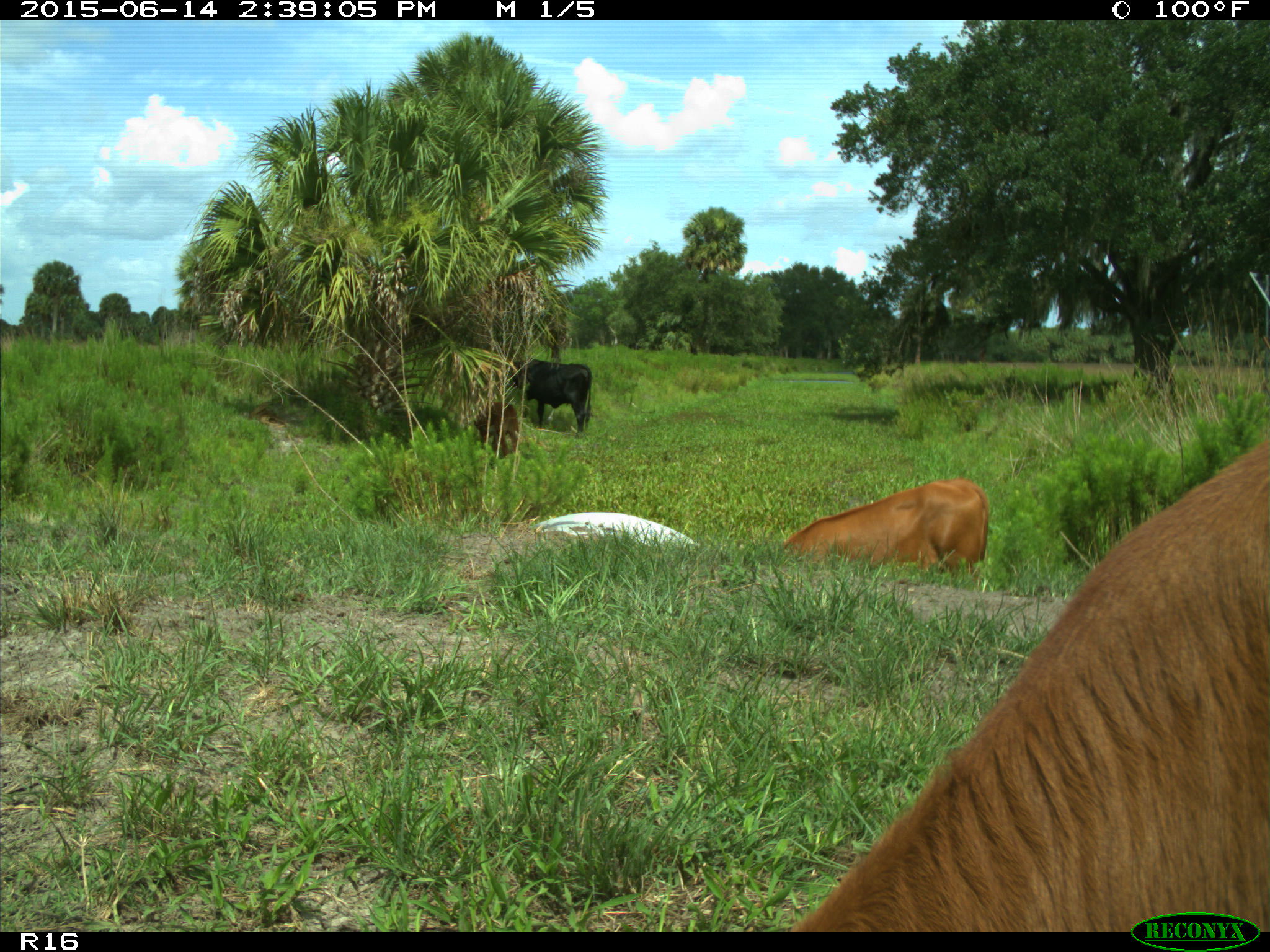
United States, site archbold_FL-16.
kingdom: Animalia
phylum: Chordata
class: Mammalia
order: Artiodactyla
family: Bovidae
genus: Bos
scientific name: Bos taurus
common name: domestic cow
Bos taurus (domestic cow).